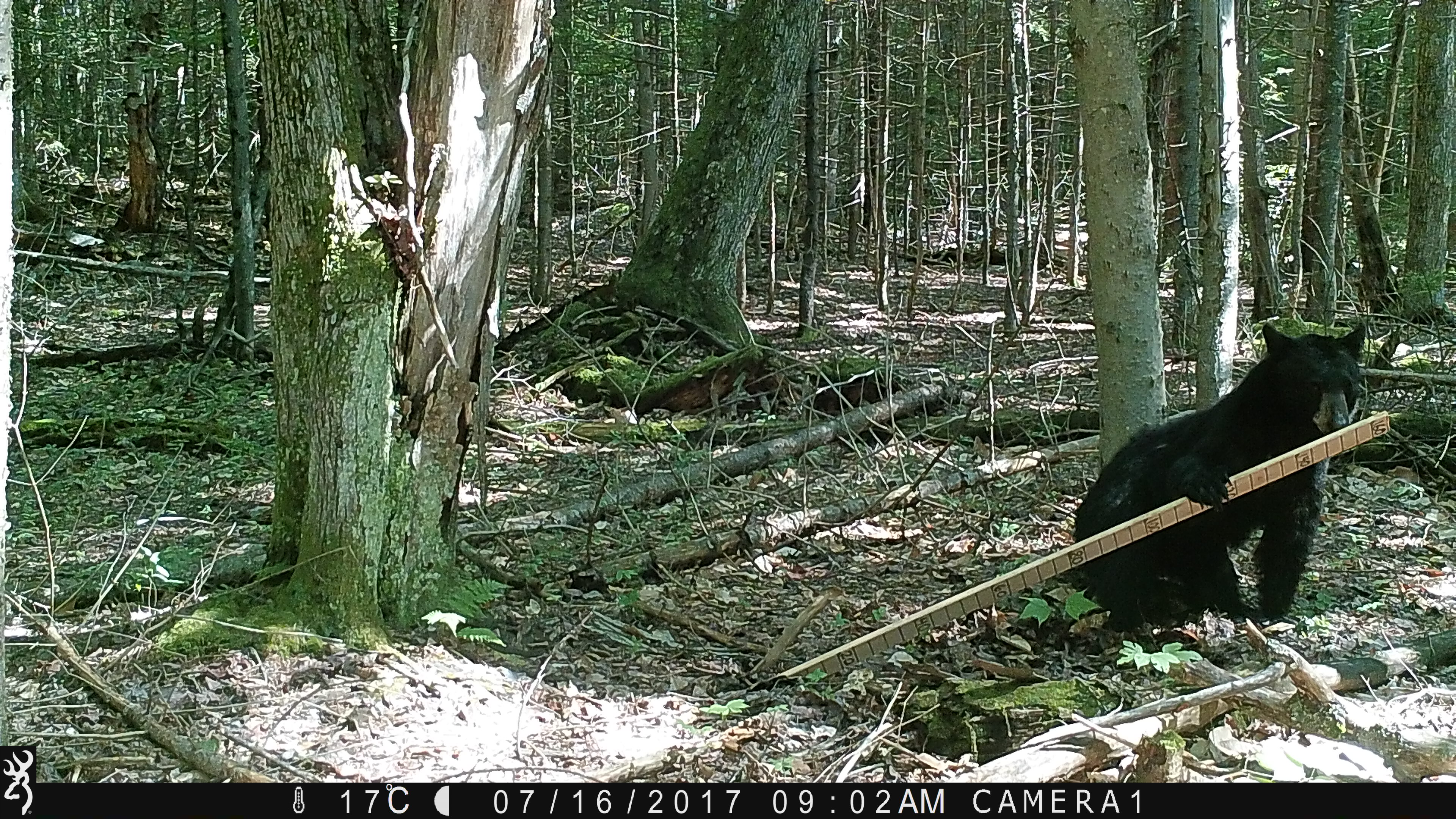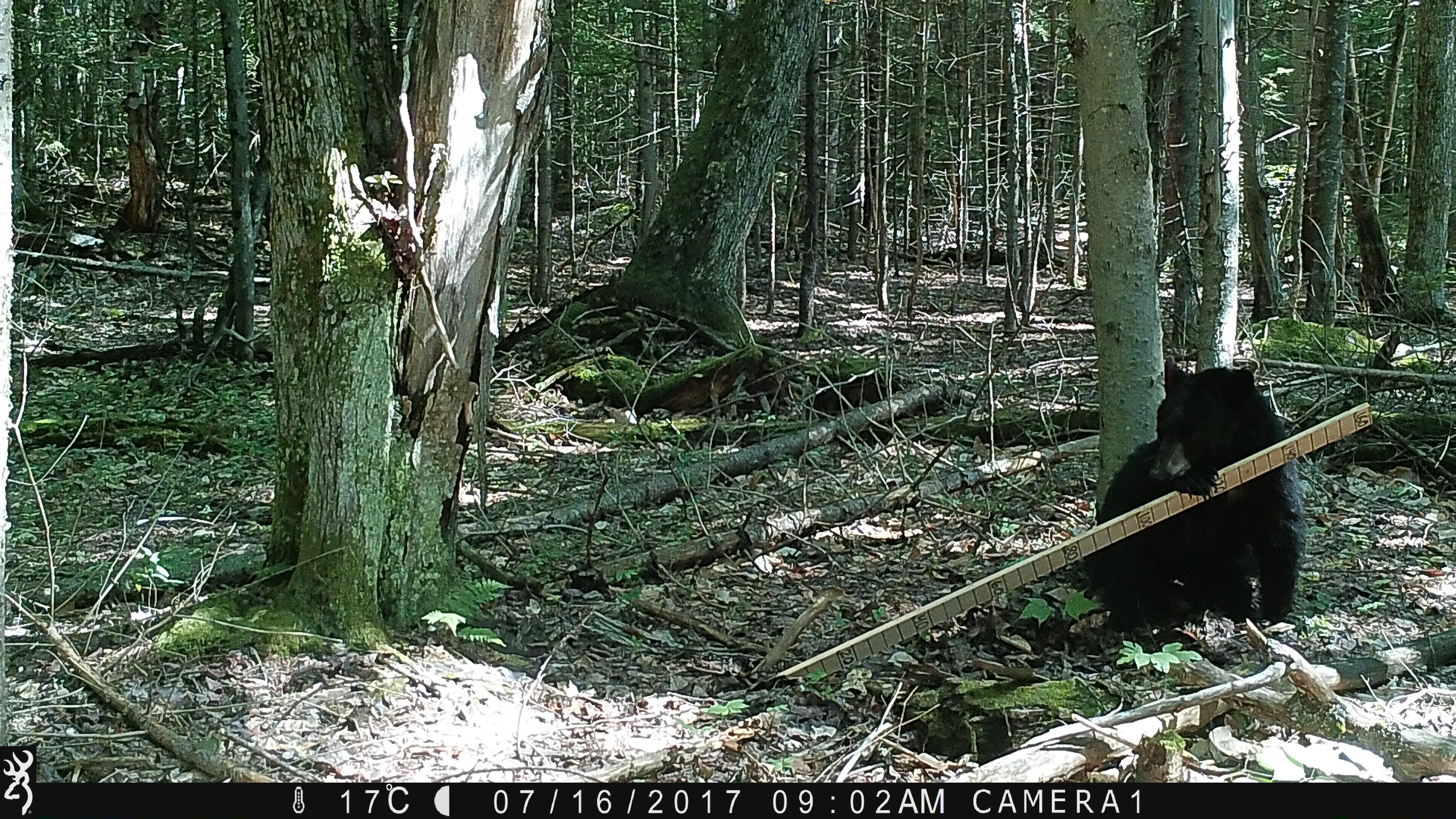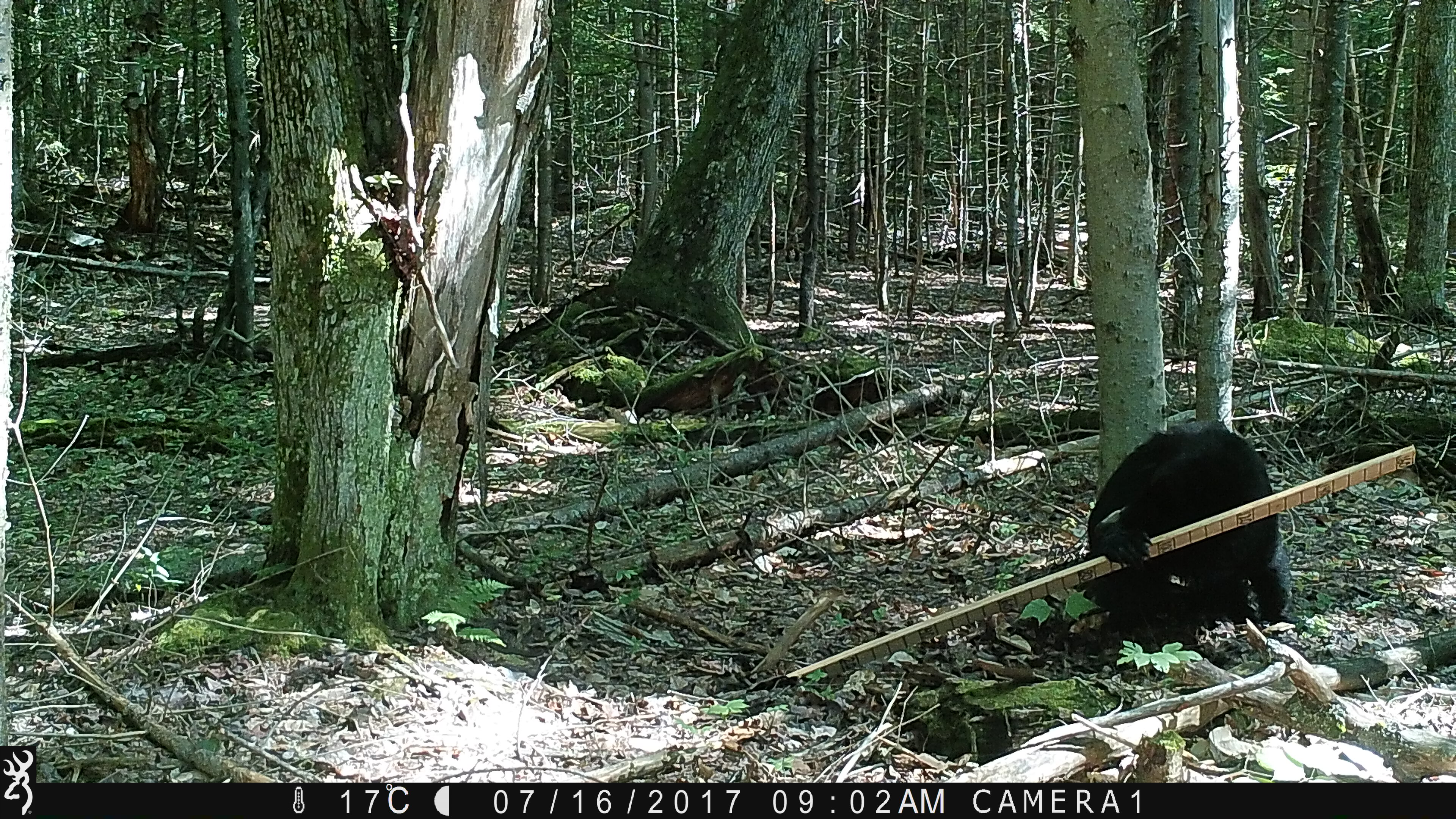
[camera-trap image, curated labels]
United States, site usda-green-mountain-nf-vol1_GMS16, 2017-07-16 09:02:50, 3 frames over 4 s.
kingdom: Animalia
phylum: Chordata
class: Mammalia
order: Carnivora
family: Ursidae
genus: Ursus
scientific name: Ursus americanus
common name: black bear